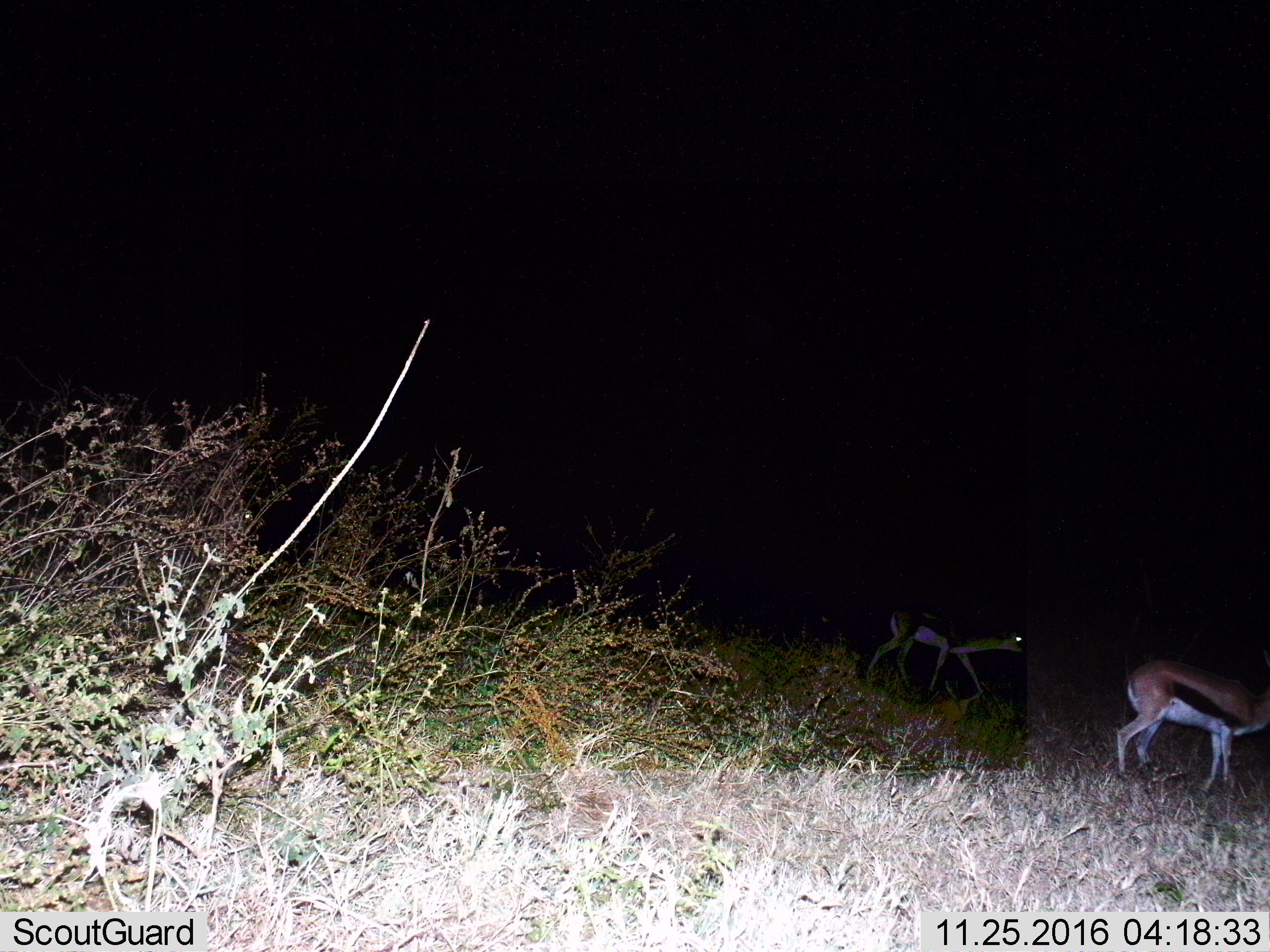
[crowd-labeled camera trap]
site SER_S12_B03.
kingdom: Animalia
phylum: Chordata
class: Mammalia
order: Artiodactyla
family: Bovidae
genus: Eudorcas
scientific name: Eudorcas thomsonii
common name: thomson's gazelle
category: gazellethomsons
Gazellethomsons (thomson's gazelle) (Eudorcas thomsonii), count 2. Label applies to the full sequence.